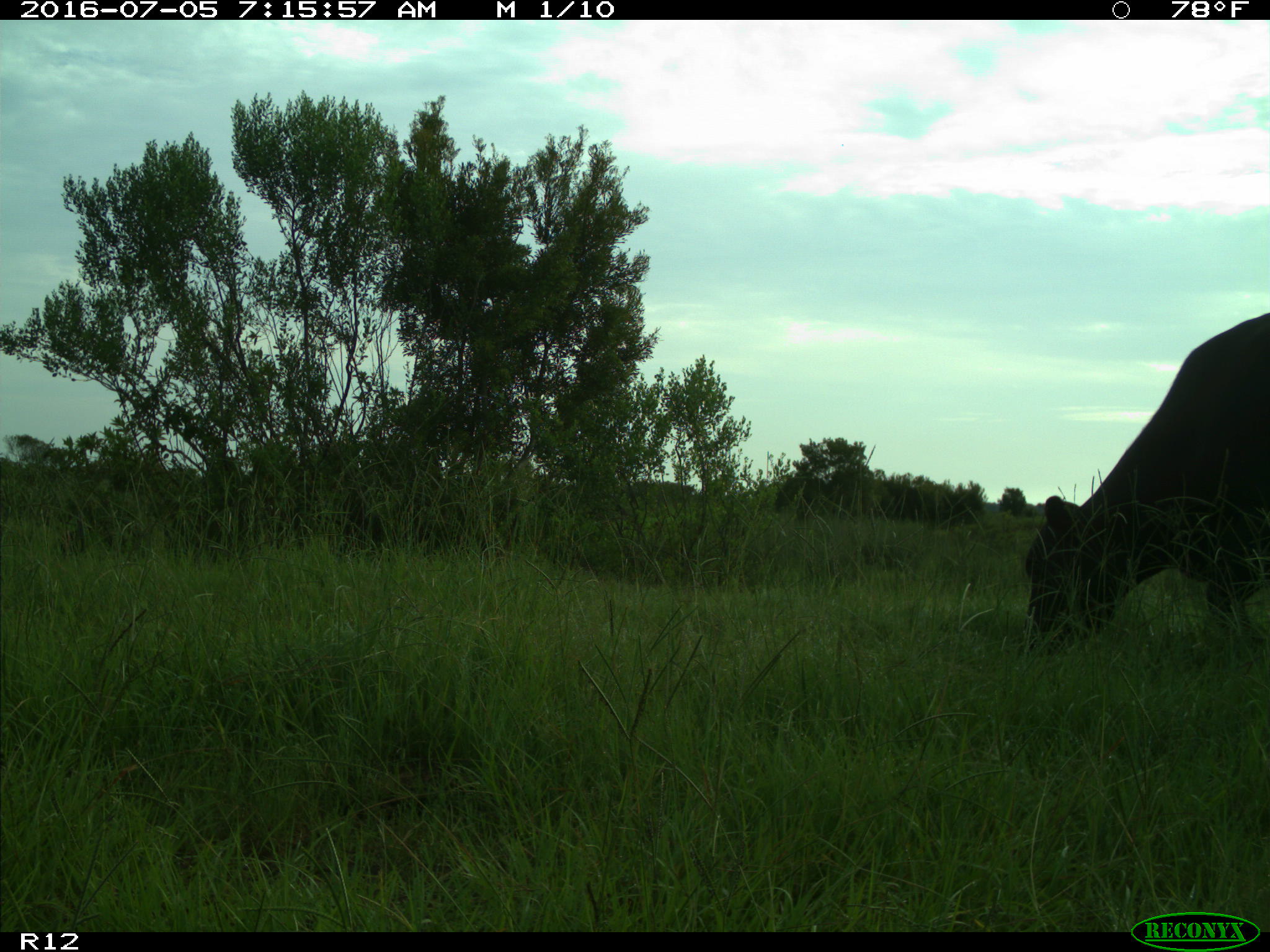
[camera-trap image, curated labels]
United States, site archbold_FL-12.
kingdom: Animalia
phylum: Chordata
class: Mammalia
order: Artiodactyla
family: Bovidae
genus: Bos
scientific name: Bos taurus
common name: domestic cow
Bos taurus (domestic cow).